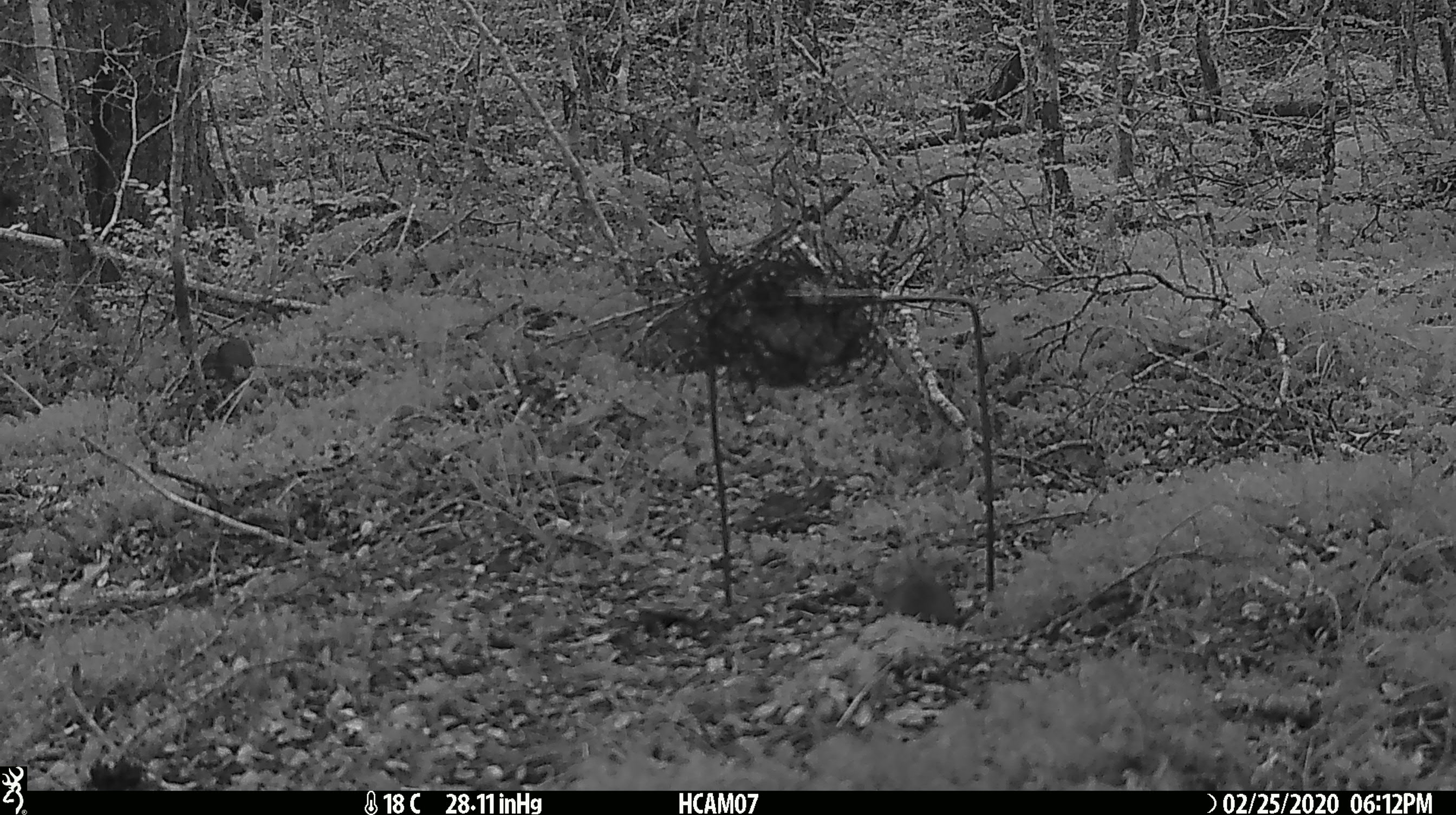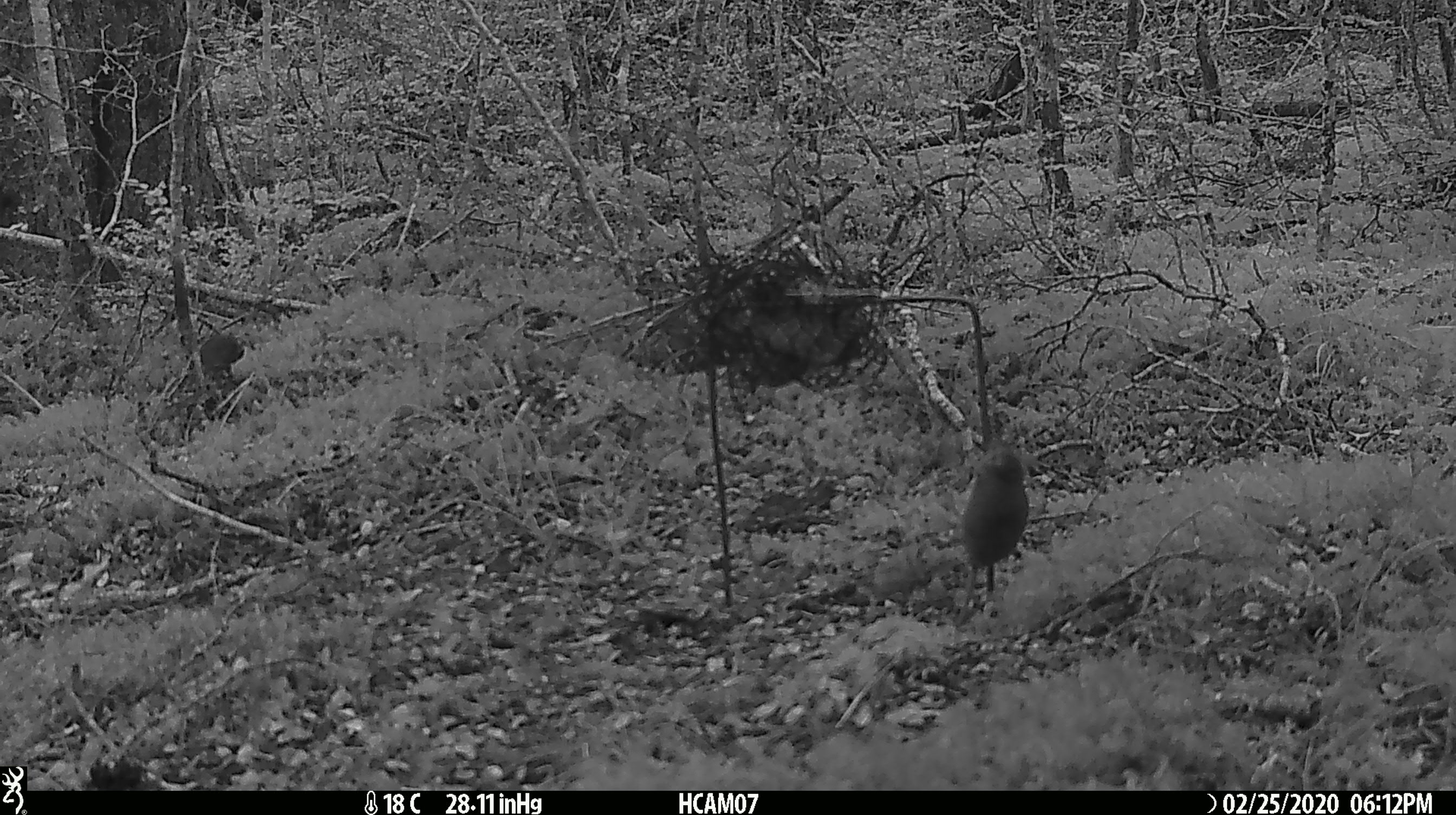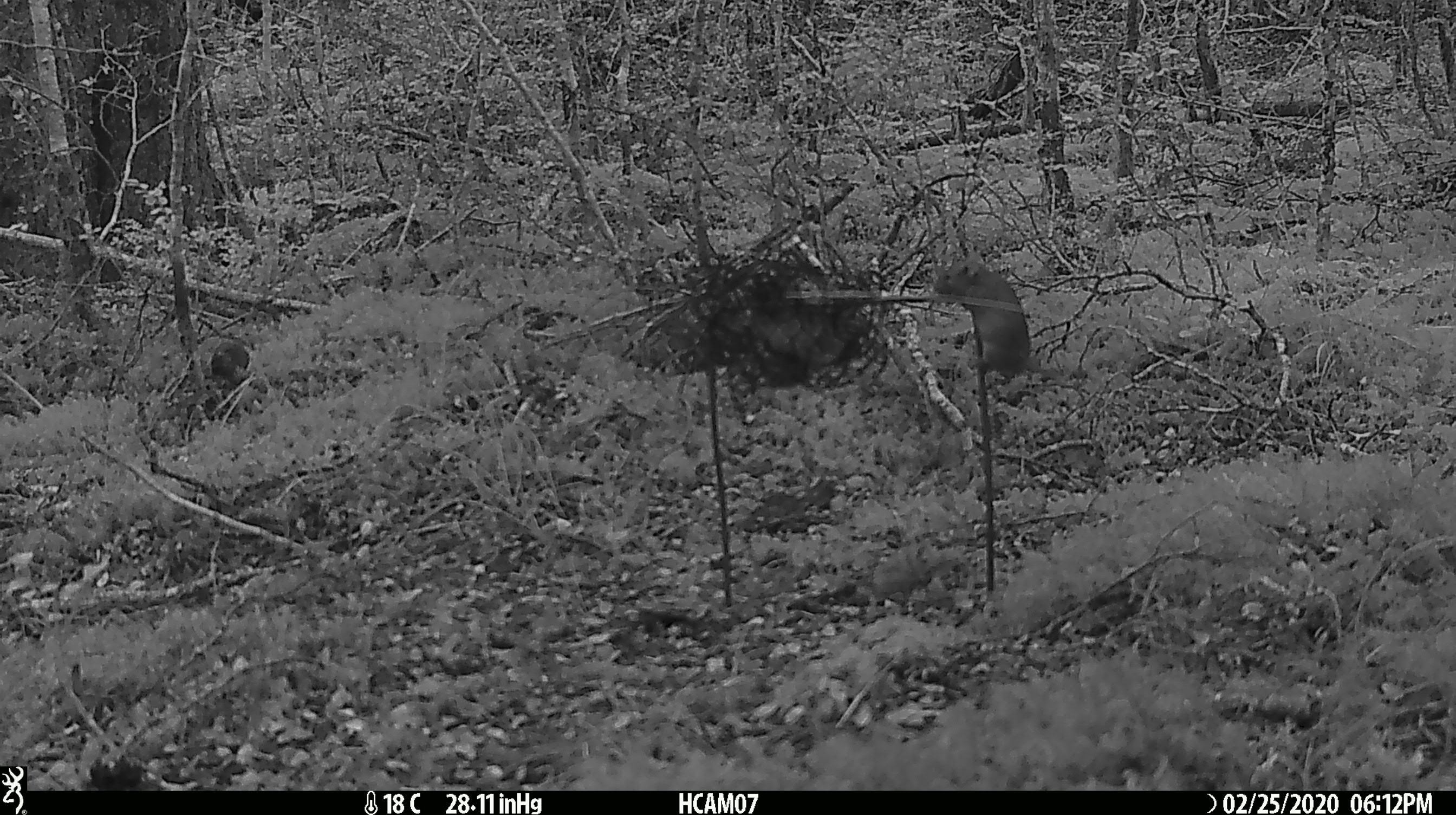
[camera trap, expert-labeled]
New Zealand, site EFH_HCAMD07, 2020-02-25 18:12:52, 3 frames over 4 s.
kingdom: Animalia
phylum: Chordata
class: Mammalia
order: Rodentia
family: Muridae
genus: Mus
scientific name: Mus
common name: mouse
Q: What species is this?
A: Mouse (Mus).